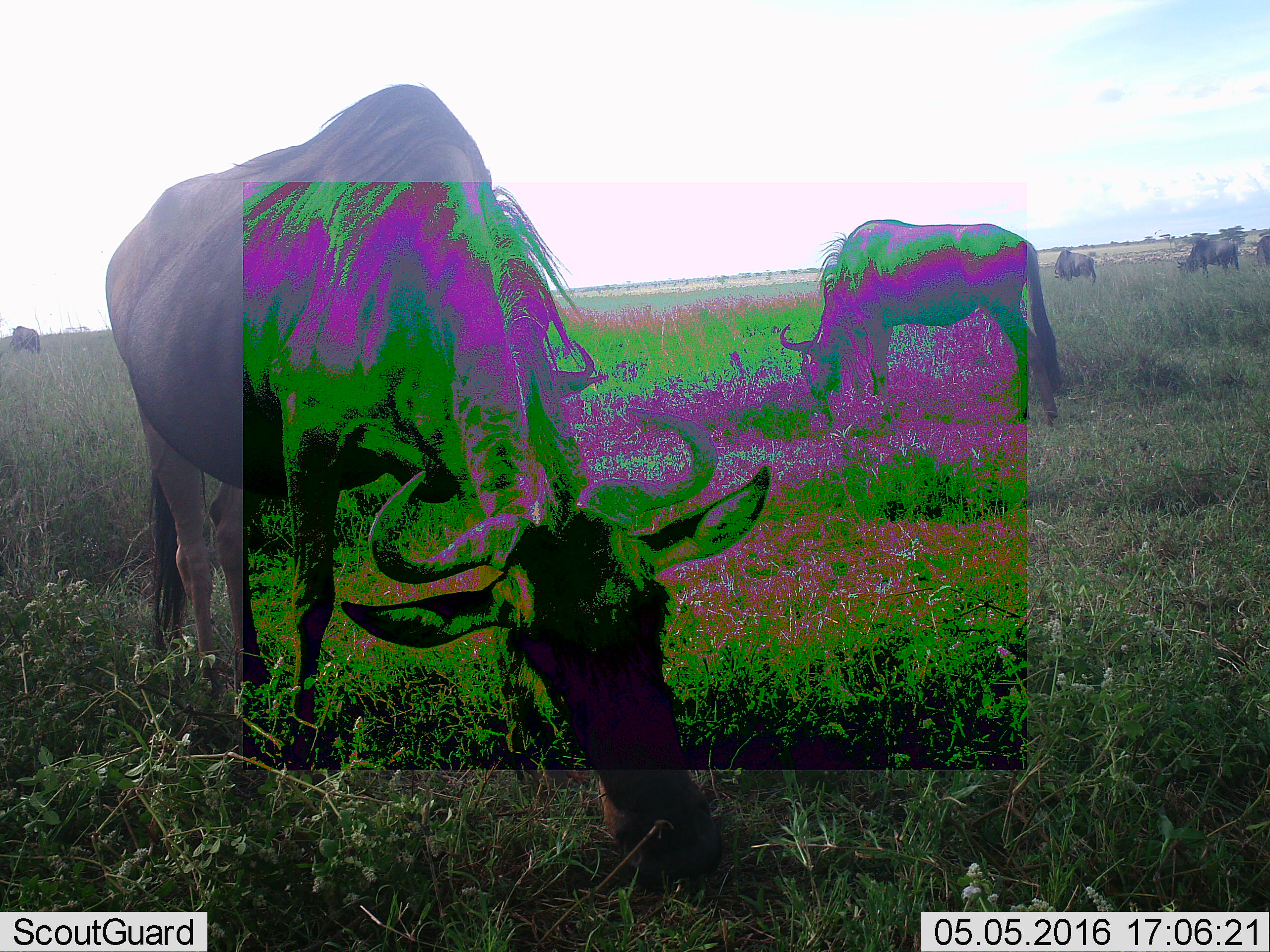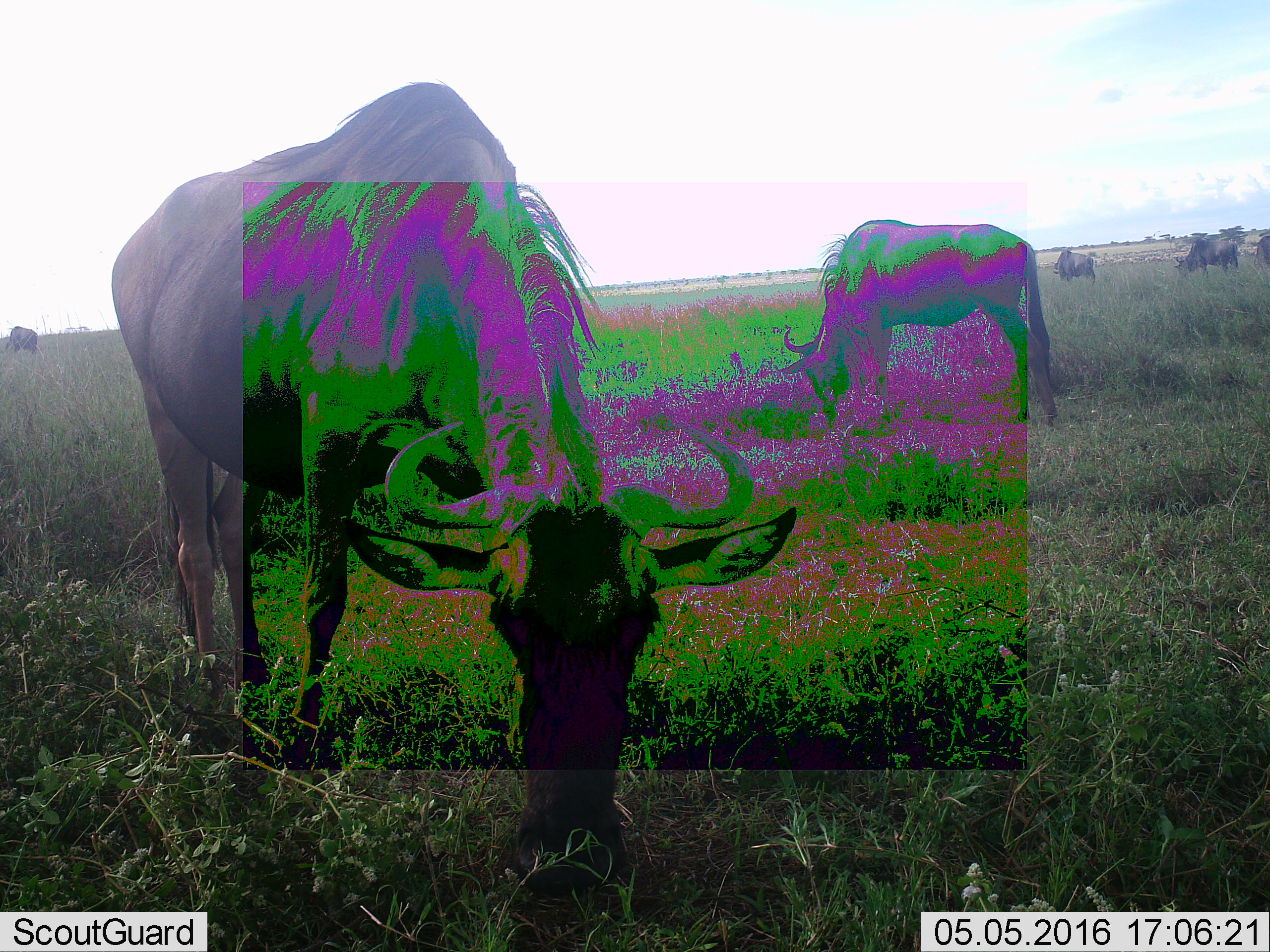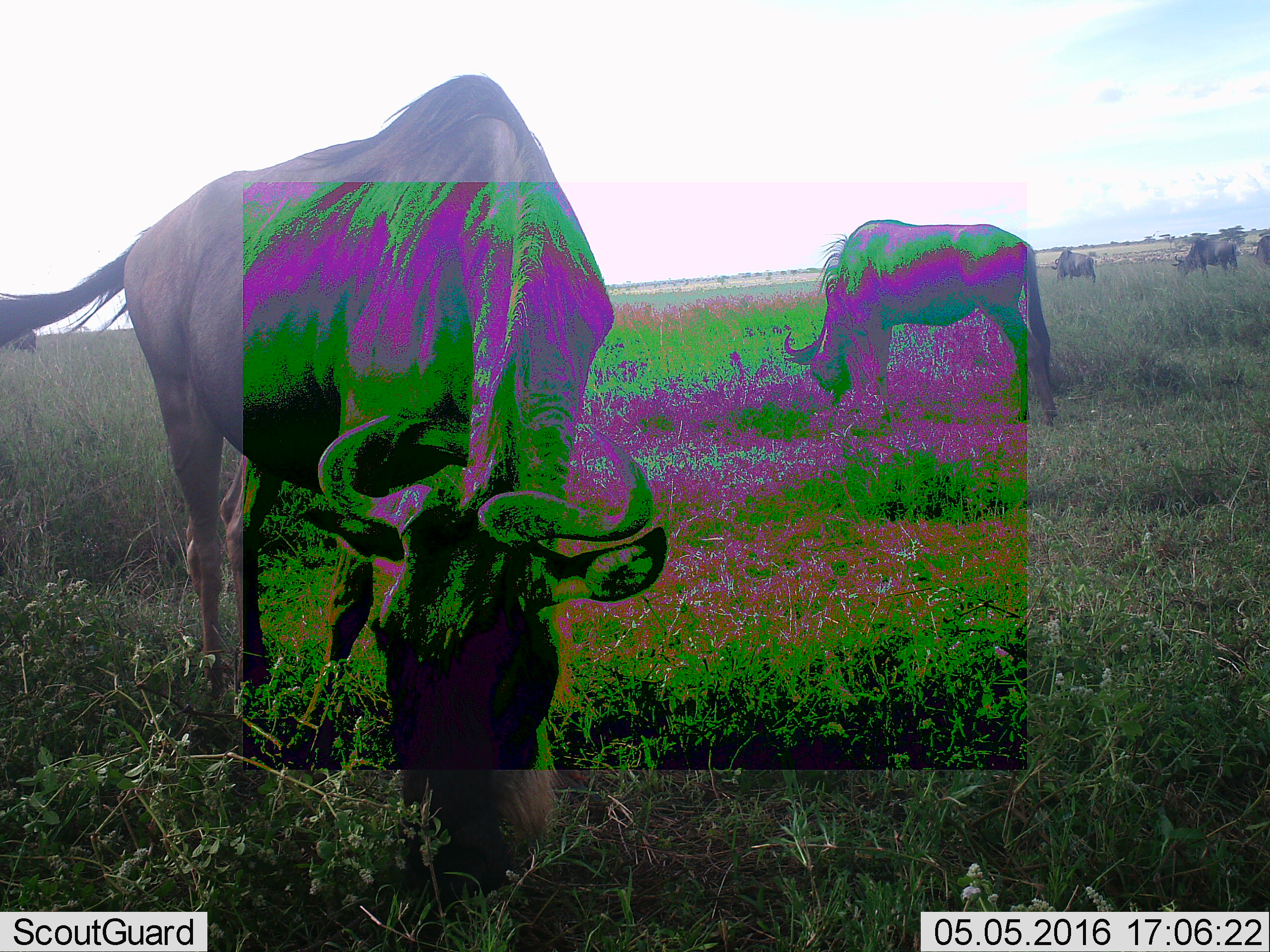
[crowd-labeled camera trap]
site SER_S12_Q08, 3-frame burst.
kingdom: Animalia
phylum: Chordata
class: Mammalia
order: Artiodactyla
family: Bovidae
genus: Connochaetes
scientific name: Connochaetes taurinus taurinus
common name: blue wildebeest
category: wildebeestblue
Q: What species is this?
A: Wildebeestblue (blue wildebeest) (Connochaetes taurinus taurinus).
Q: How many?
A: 5.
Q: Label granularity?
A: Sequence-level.